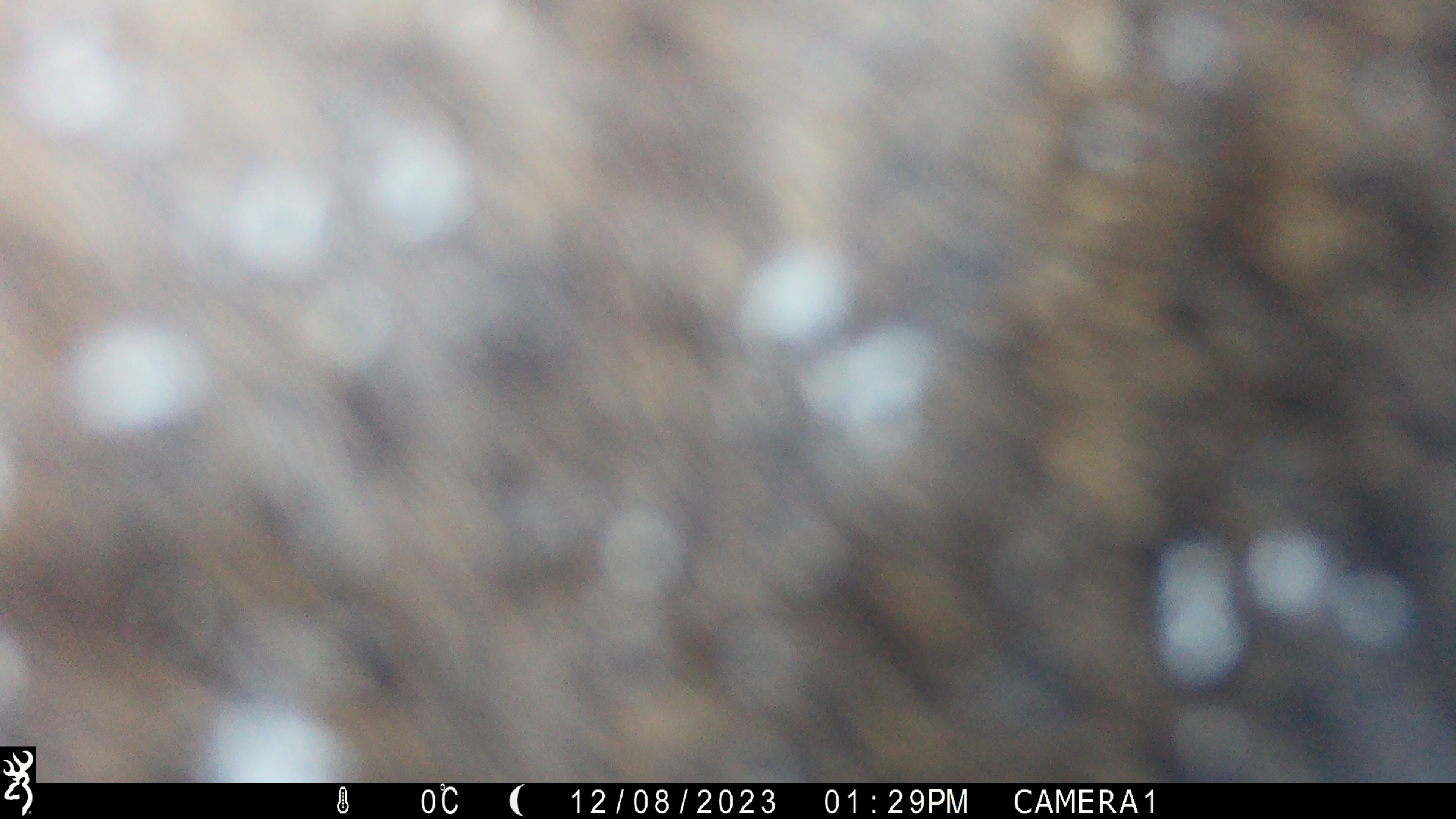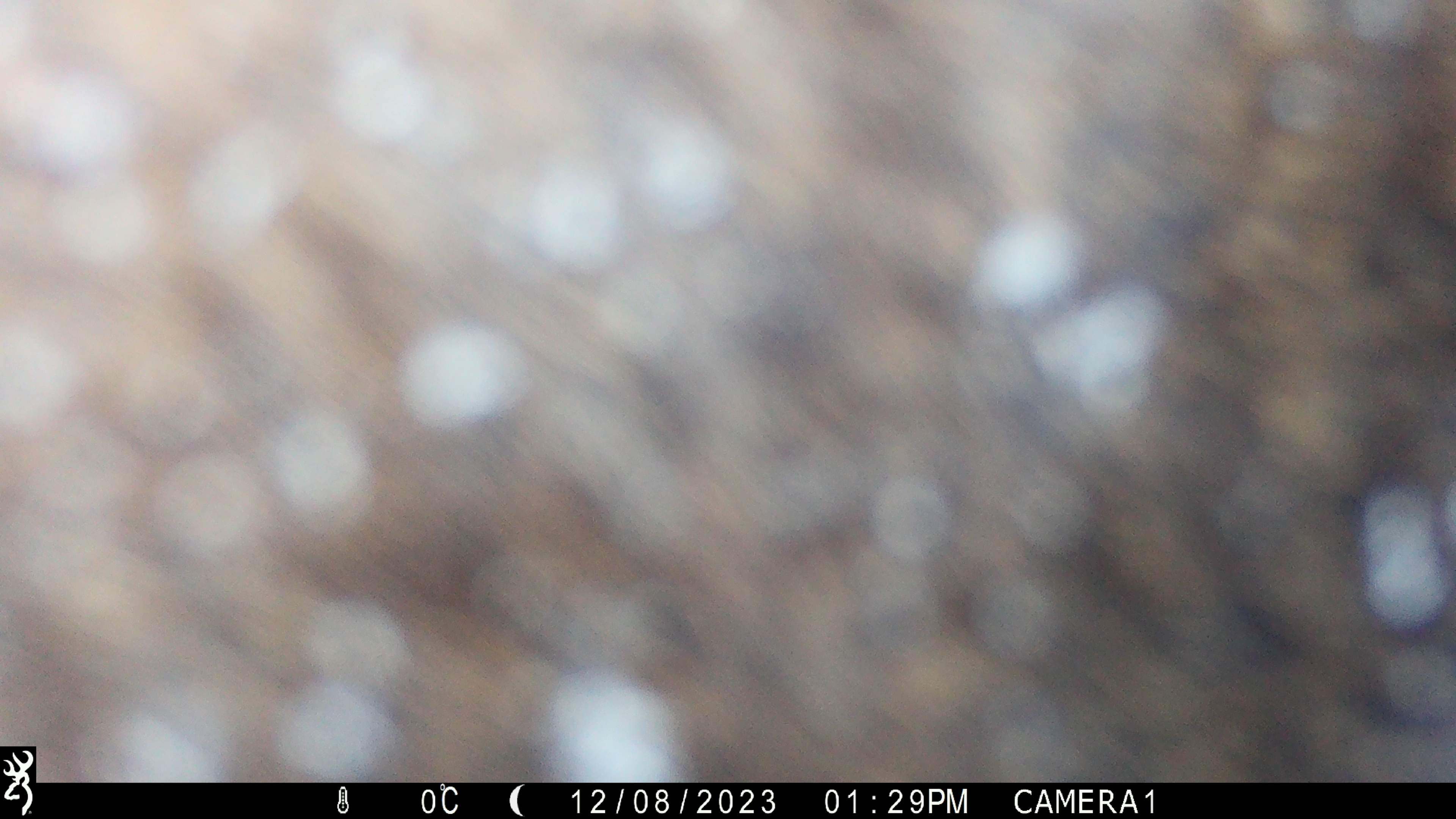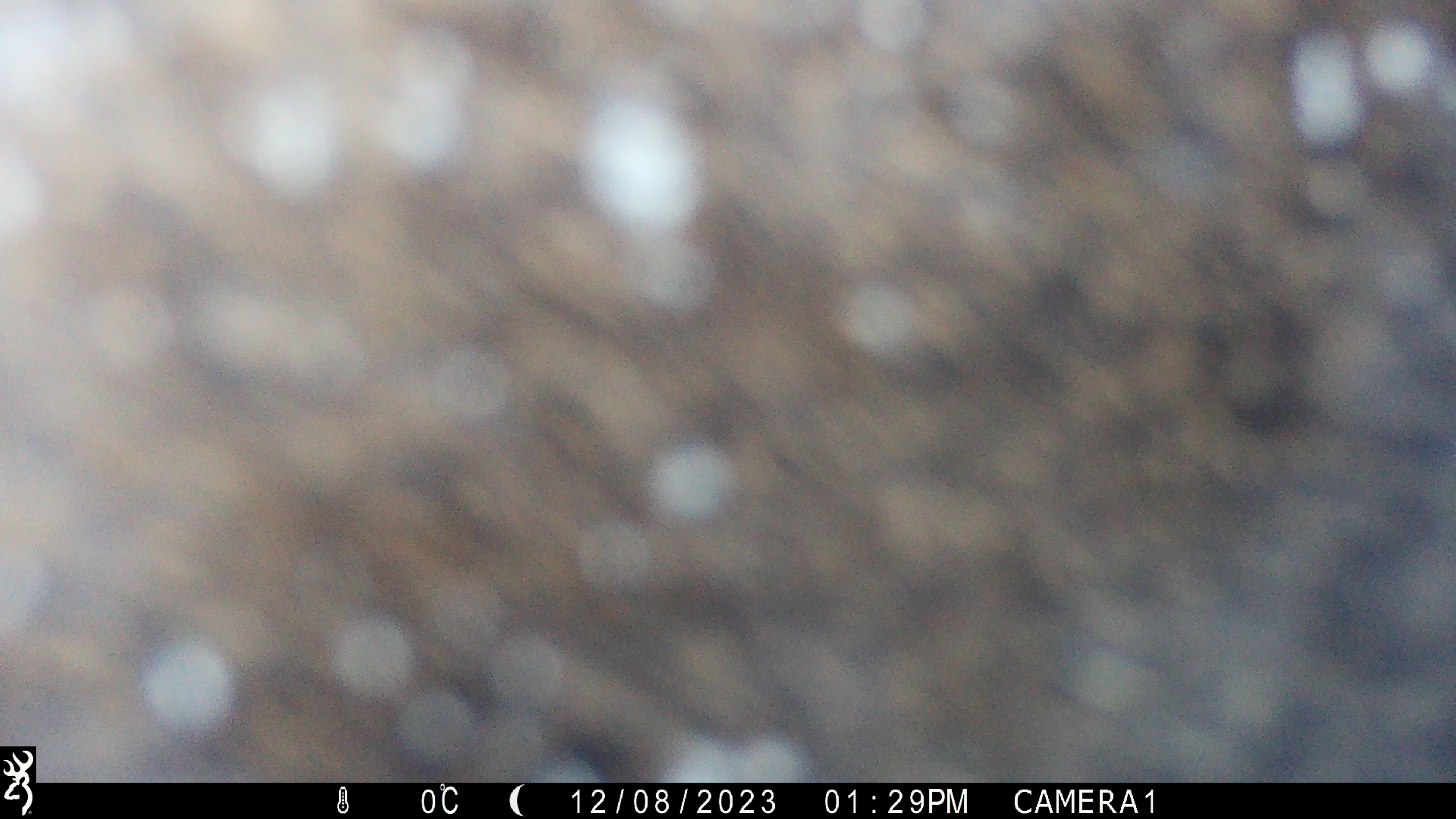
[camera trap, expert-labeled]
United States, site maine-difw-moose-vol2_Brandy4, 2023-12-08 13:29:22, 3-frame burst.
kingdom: Animalia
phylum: Chordata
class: Mammalia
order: Artiodactyla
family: Cervidae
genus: Alces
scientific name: Alces alces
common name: moose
Moose (Alces alces).